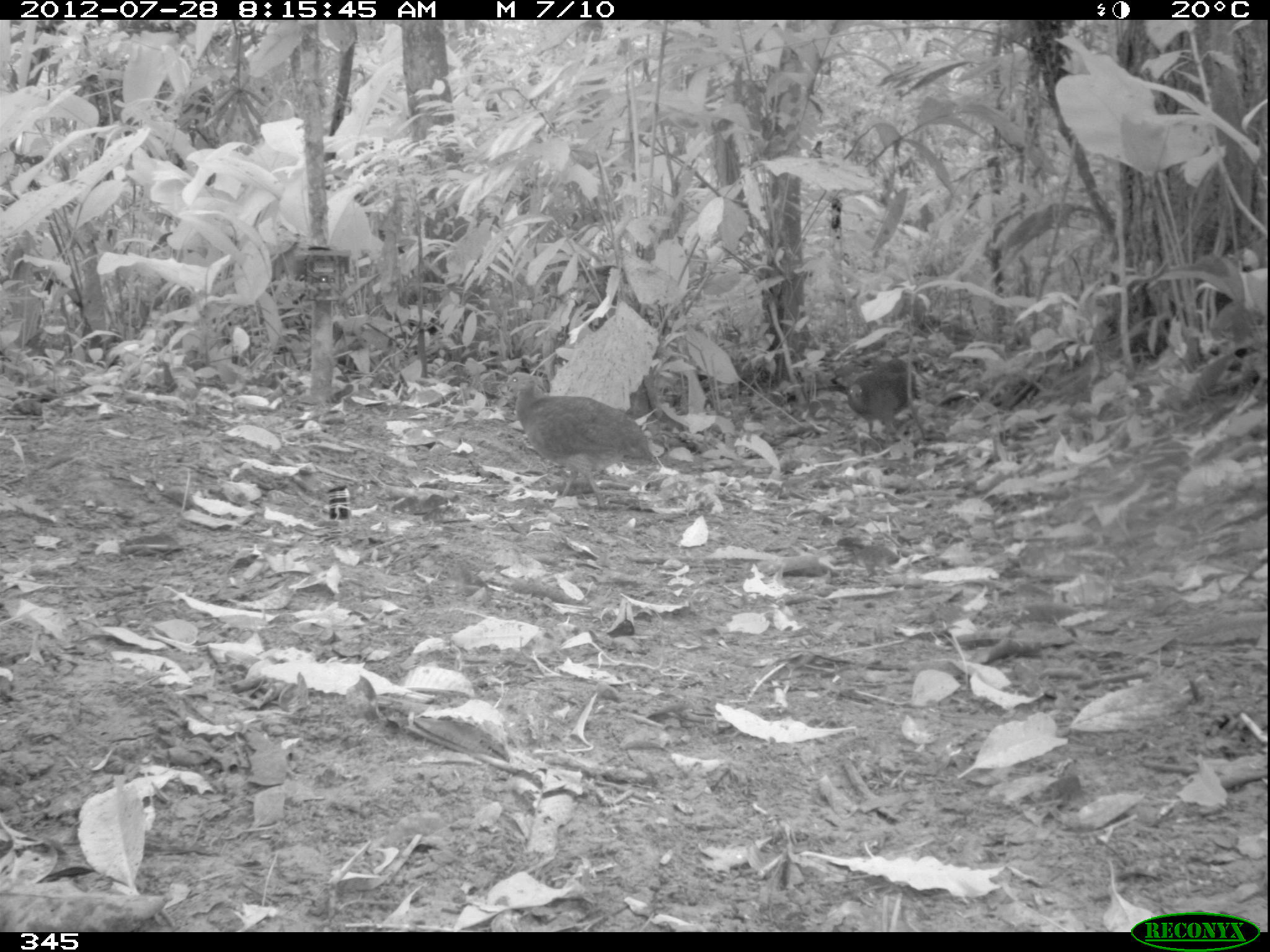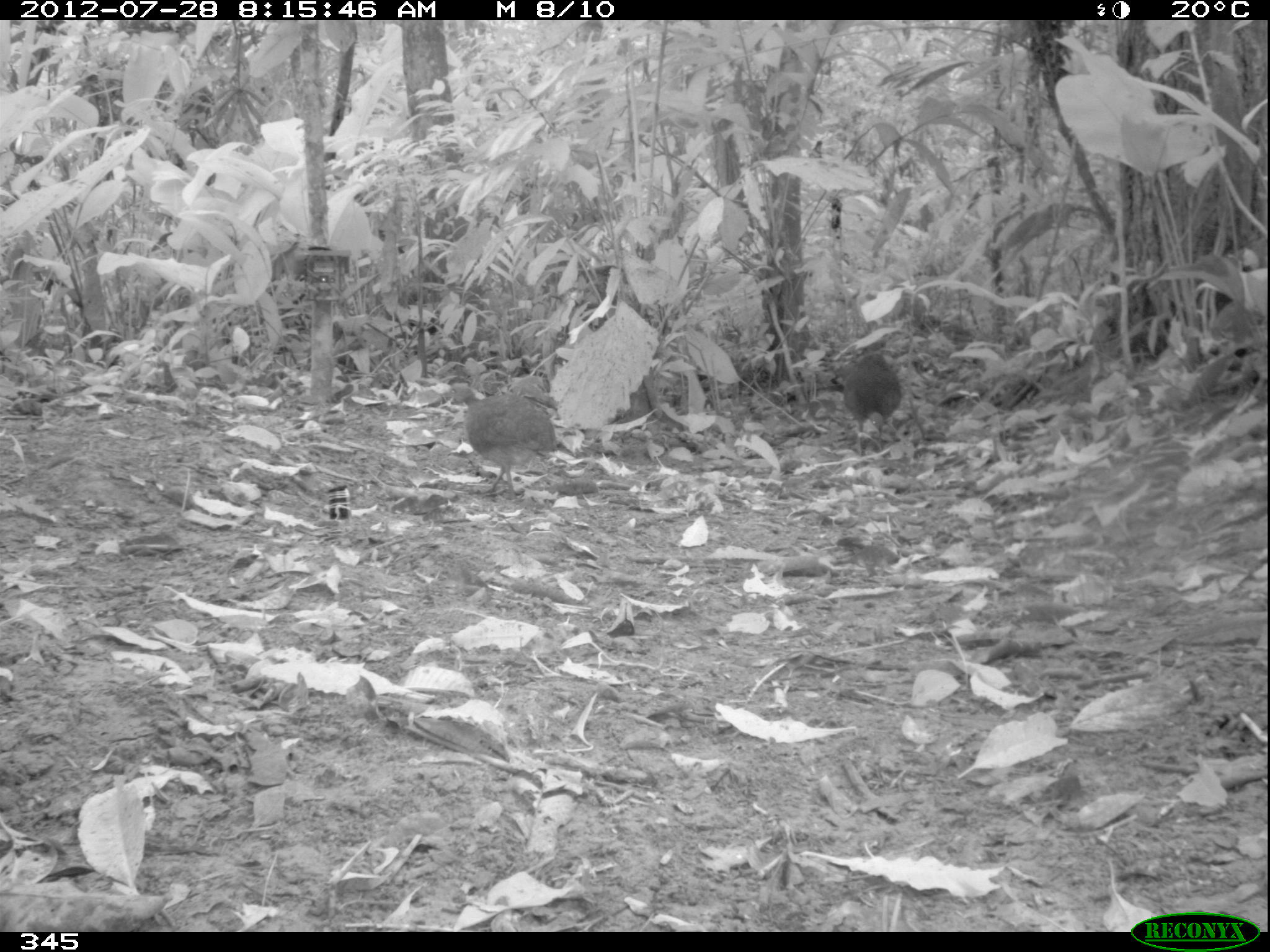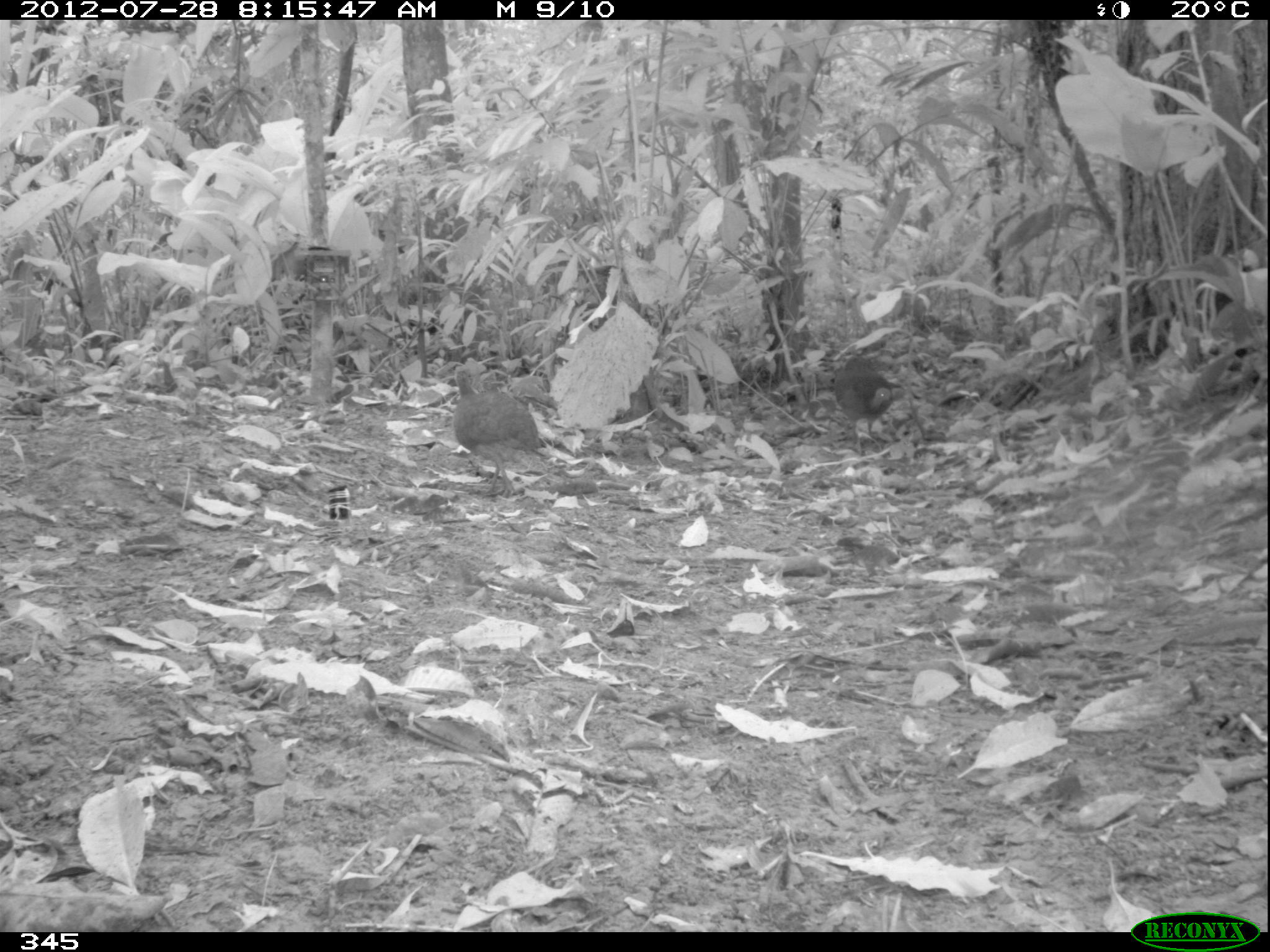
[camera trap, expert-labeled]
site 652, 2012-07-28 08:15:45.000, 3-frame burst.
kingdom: Animalia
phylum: Chordata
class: Aves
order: Galliformes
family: Phasianidae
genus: Alectoris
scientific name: Alectoris rufa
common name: red-legged partridge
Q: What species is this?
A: Alectoris rufa (red-legged partridge).